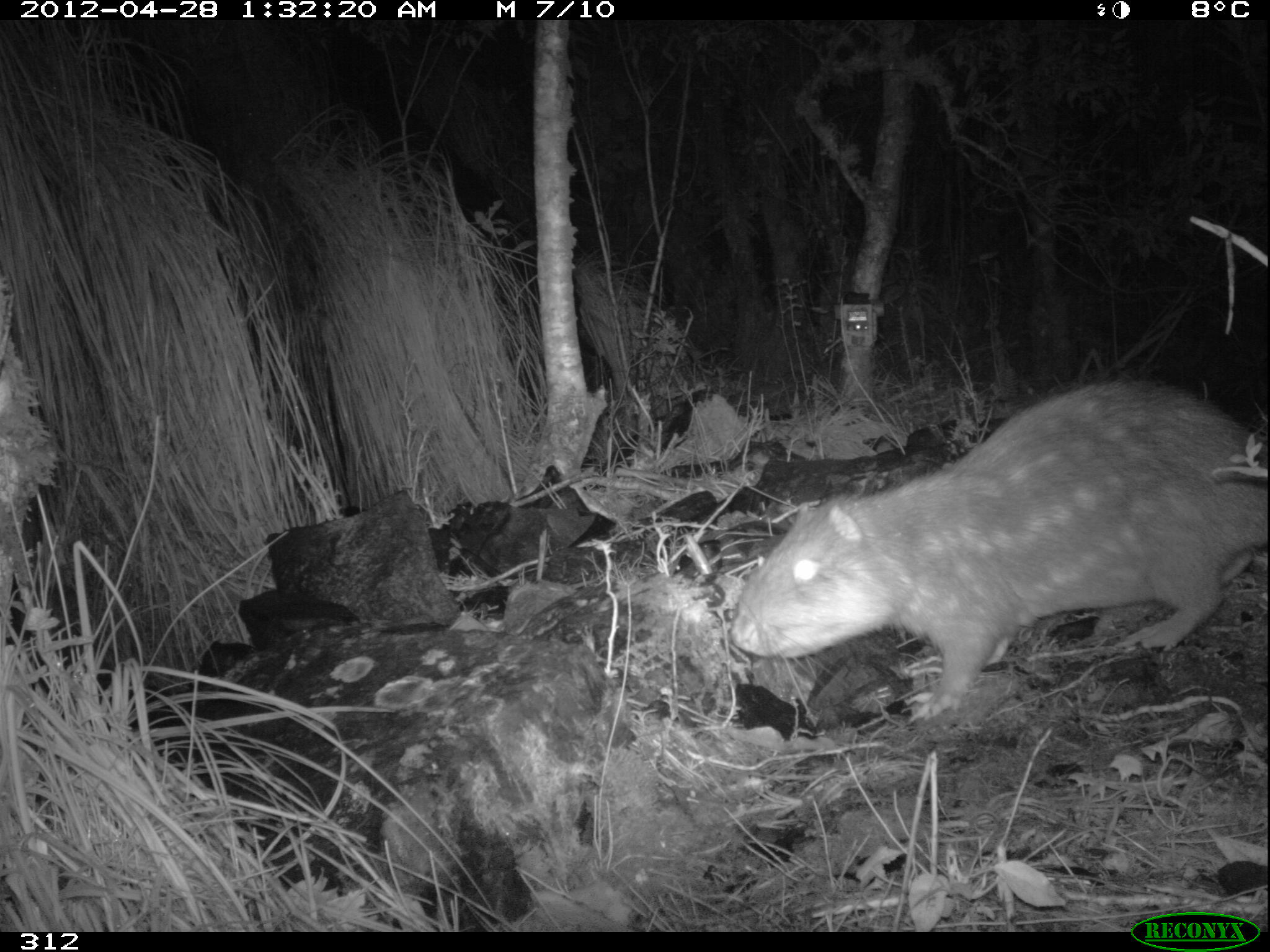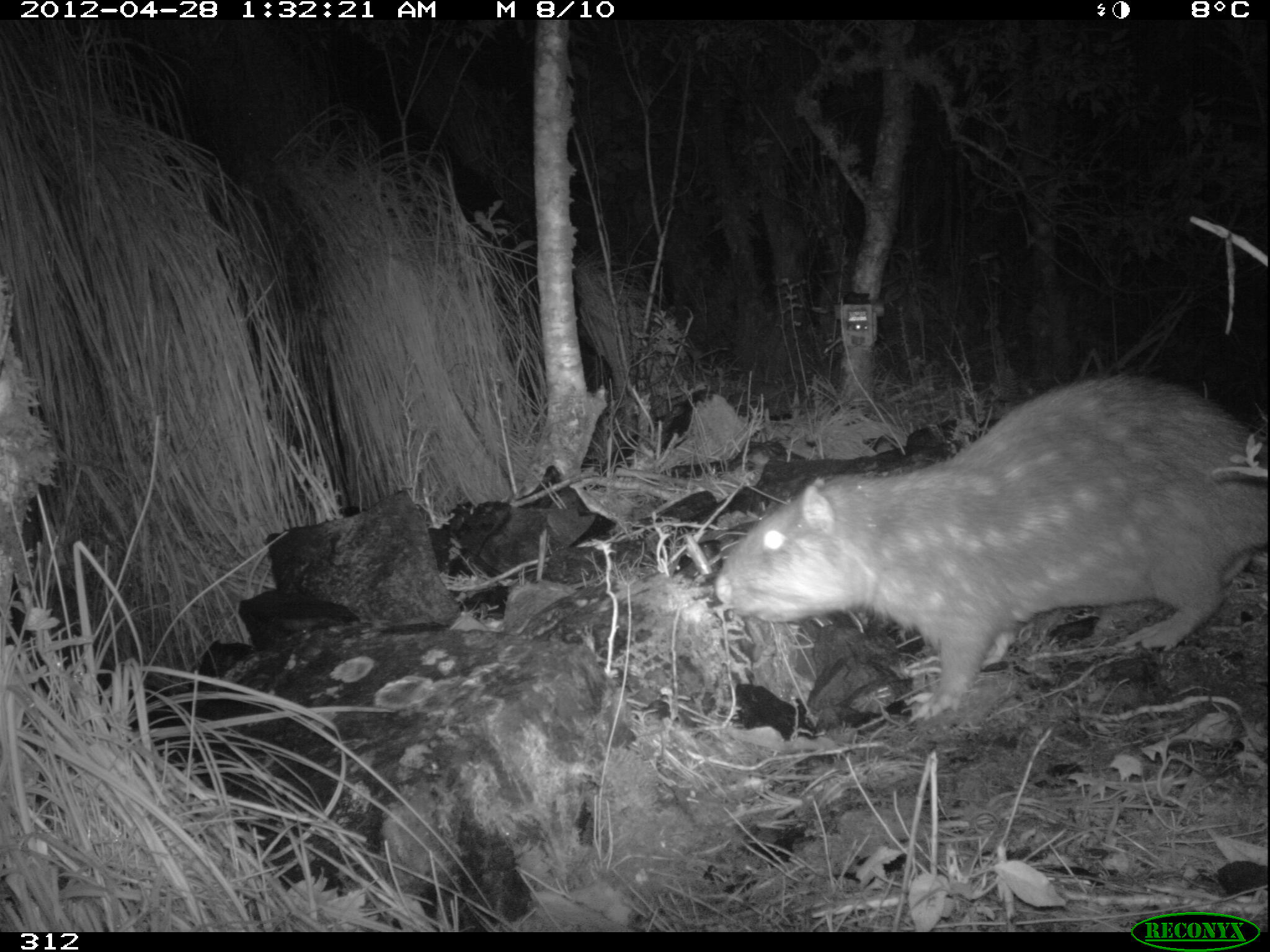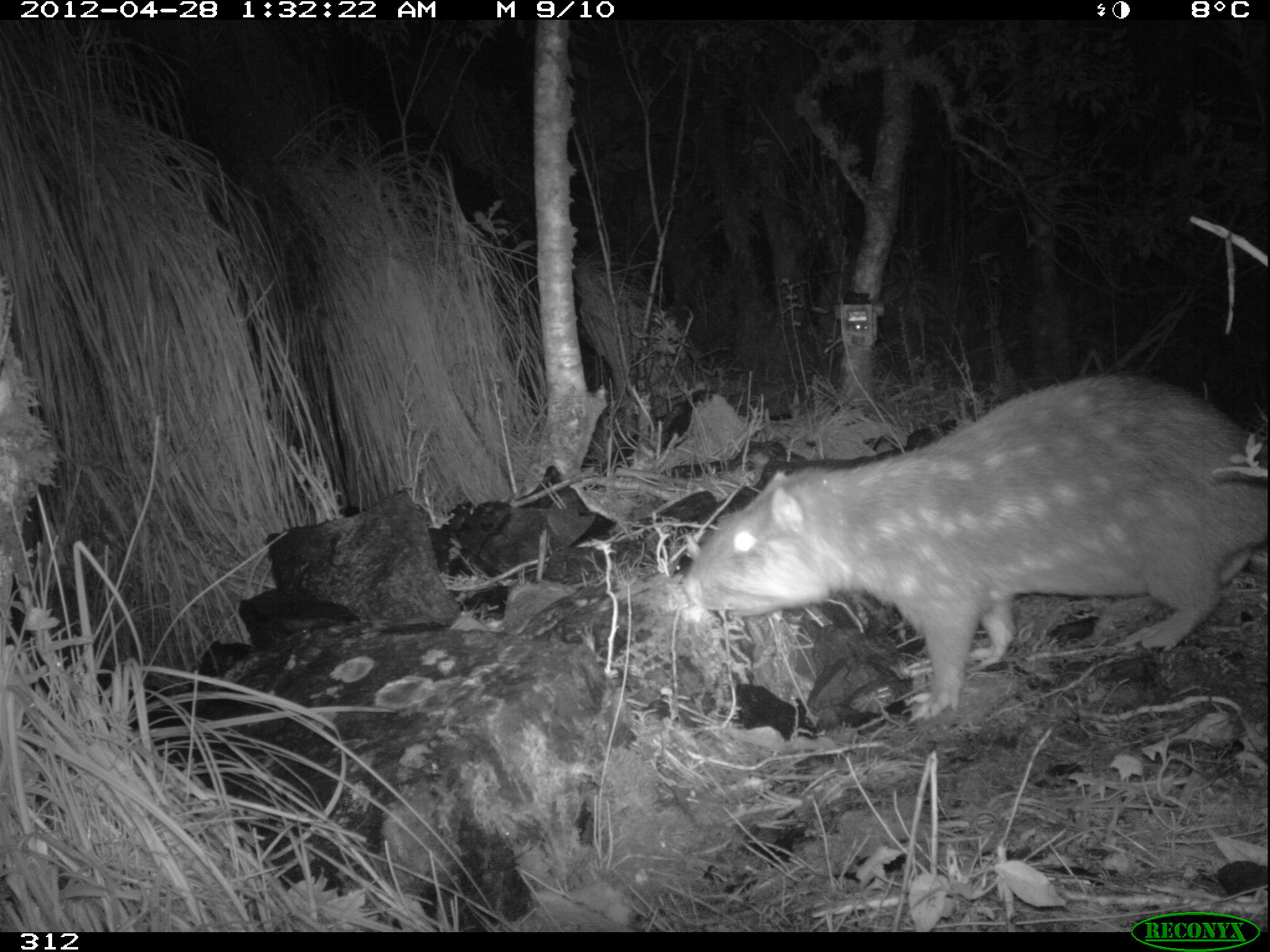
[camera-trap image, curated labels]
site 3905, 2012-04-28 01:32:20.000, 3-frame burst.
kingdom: Animalia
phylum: Chordata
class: Mammalia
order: Rodentia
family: Cuniculidae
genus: Cuniculus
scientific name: Cuniculus taczanowskii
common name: mountain paca